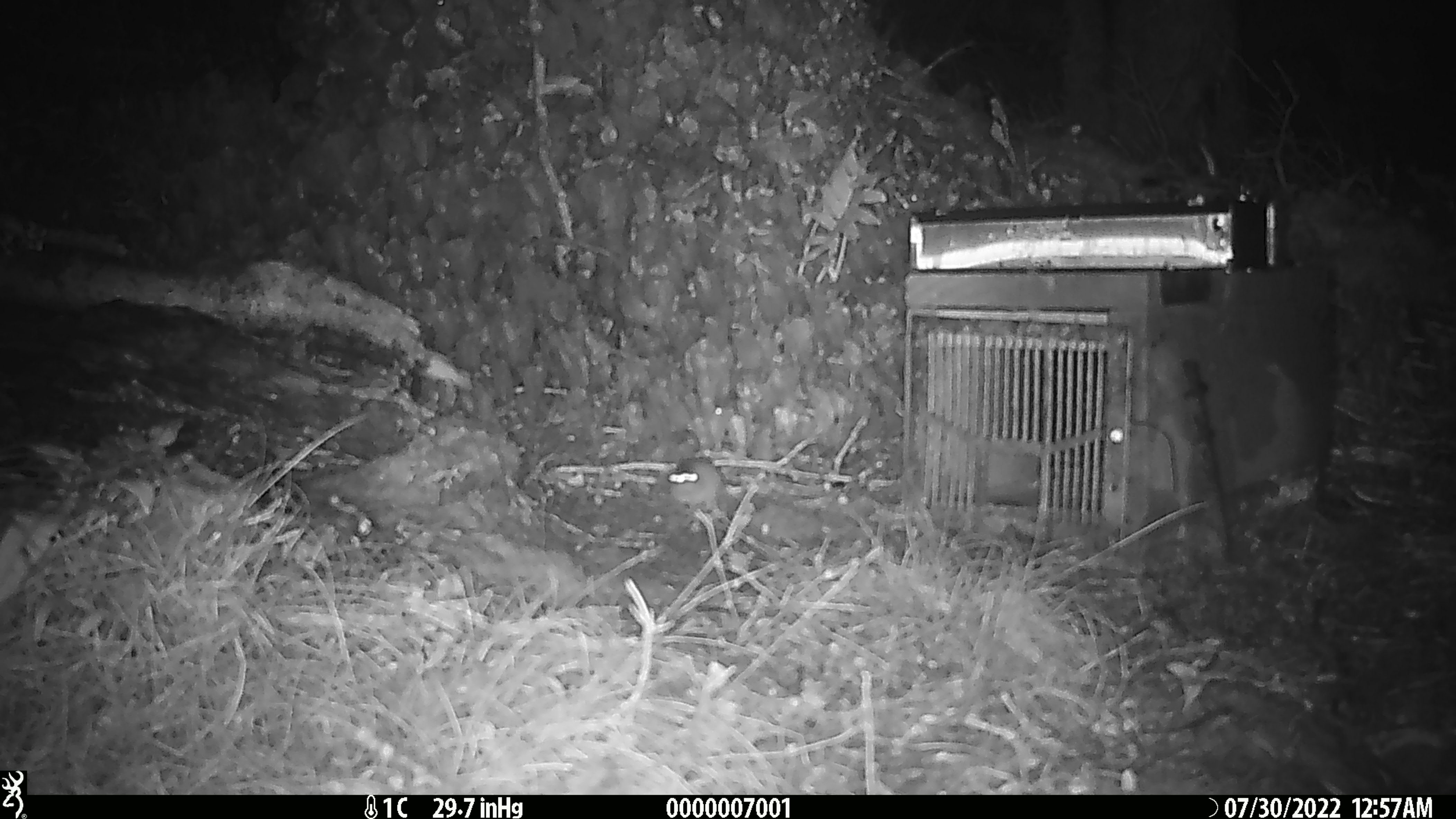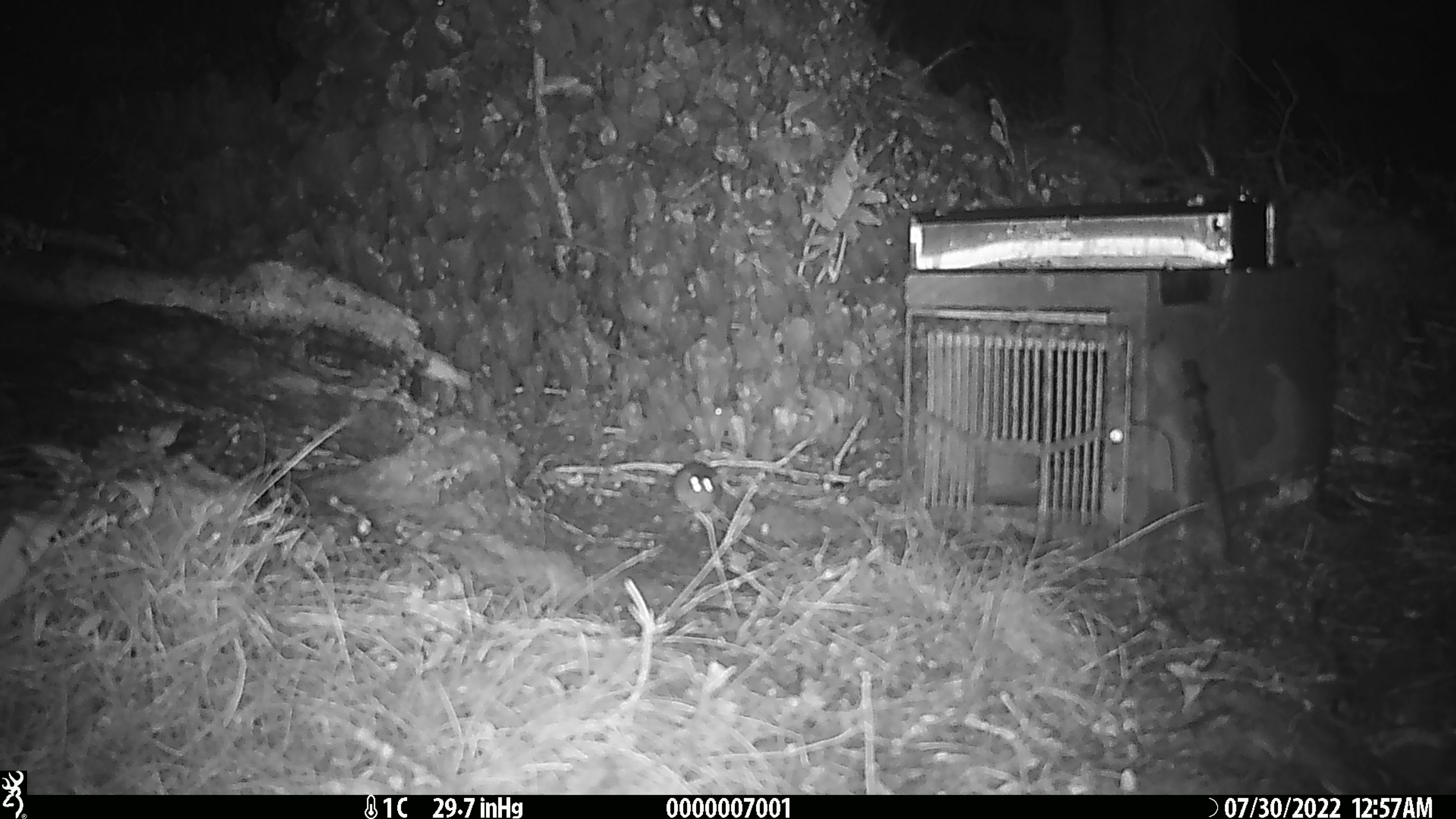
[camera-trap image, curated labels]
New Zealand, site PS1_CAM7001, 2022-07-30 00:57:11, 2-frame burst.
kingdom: Animalia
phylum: Chordata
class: Mammalia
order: Rodentia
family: Muridae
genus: Mus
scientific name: Mus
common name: mouse